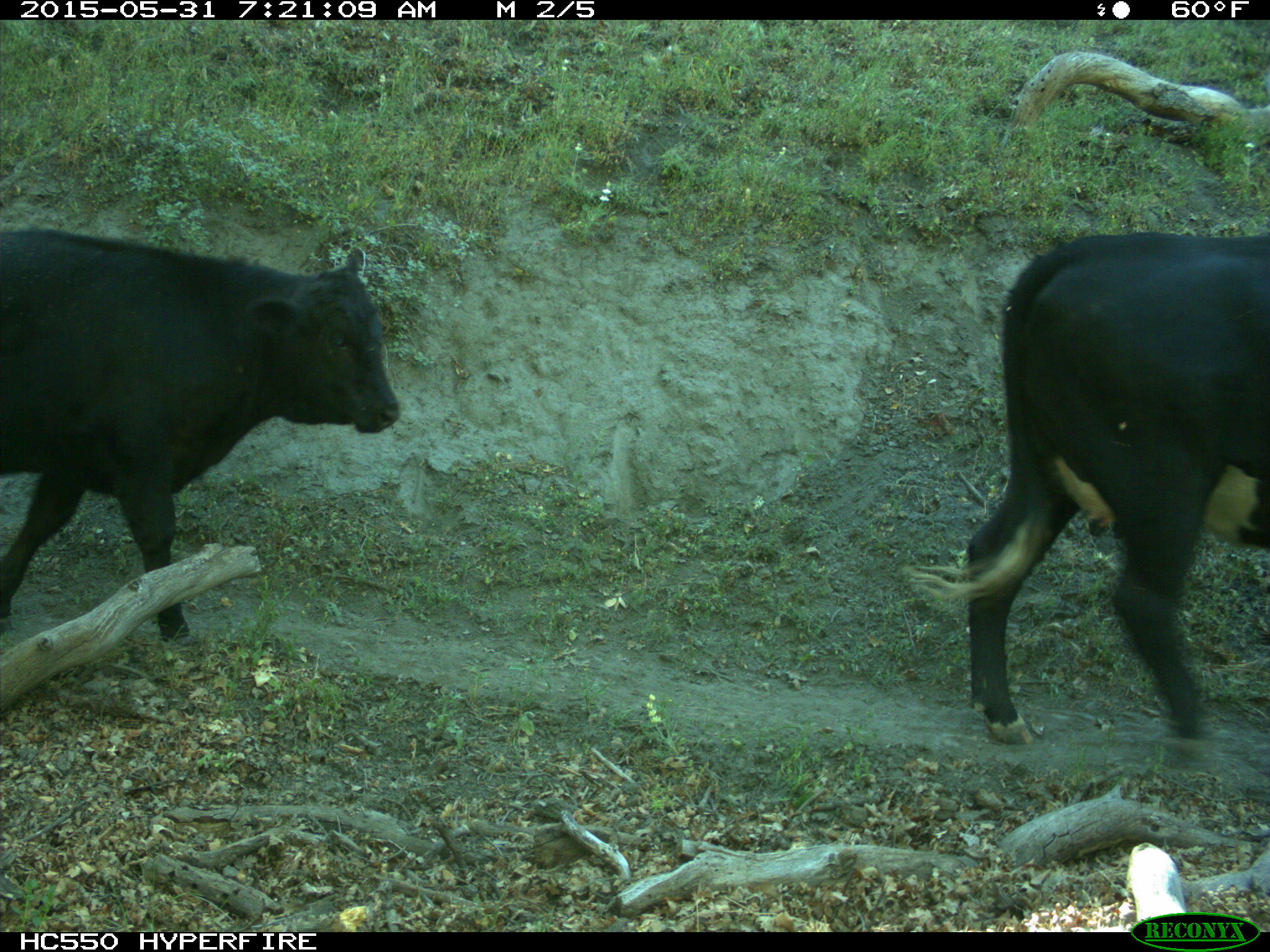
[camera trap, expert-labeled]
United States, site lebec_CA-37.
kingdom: Animalia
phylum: Chordata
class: Mammalia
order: Artiodactyla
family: Bovidae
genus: Bos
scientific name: Bos taurus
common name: domestic cow